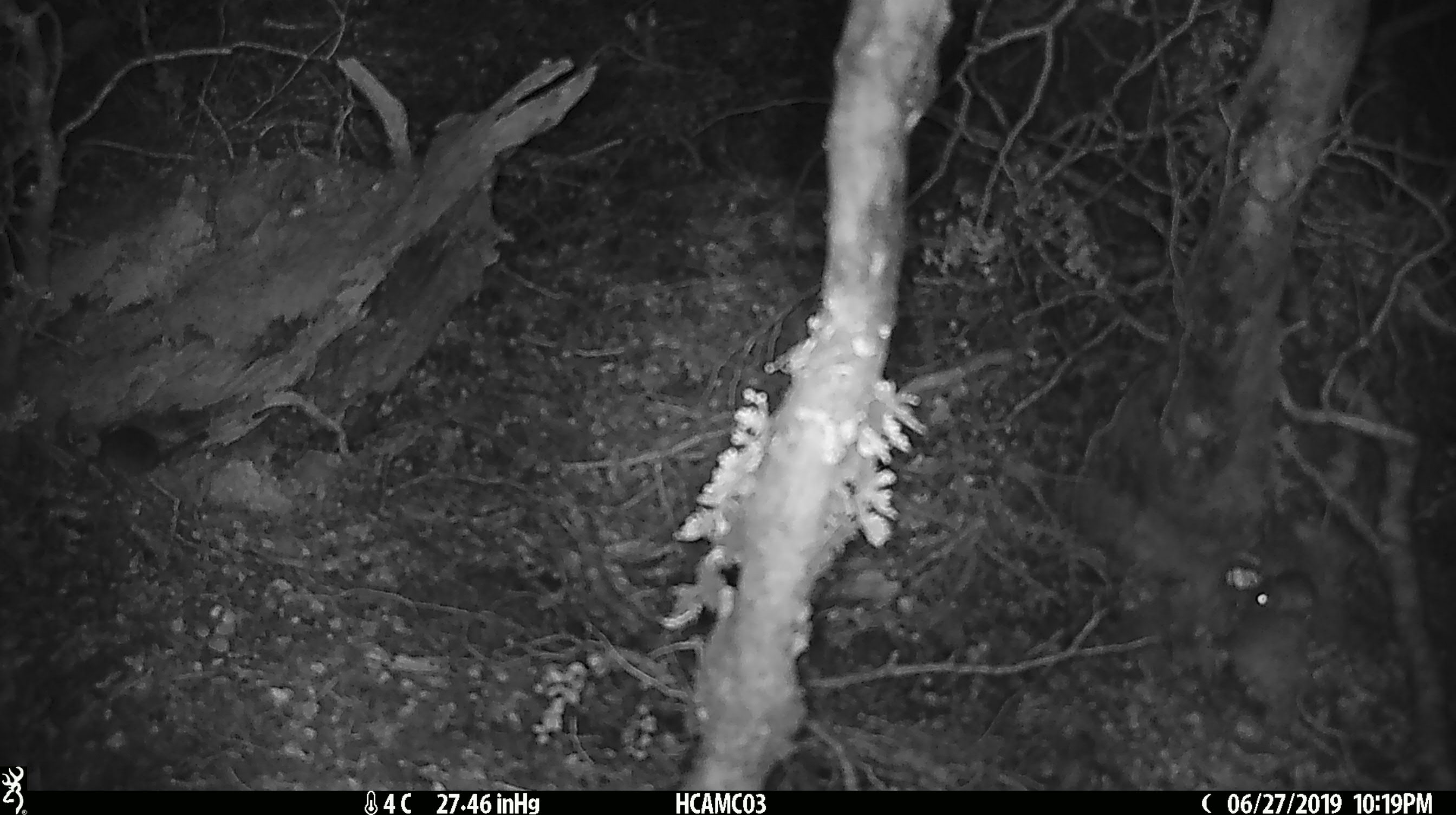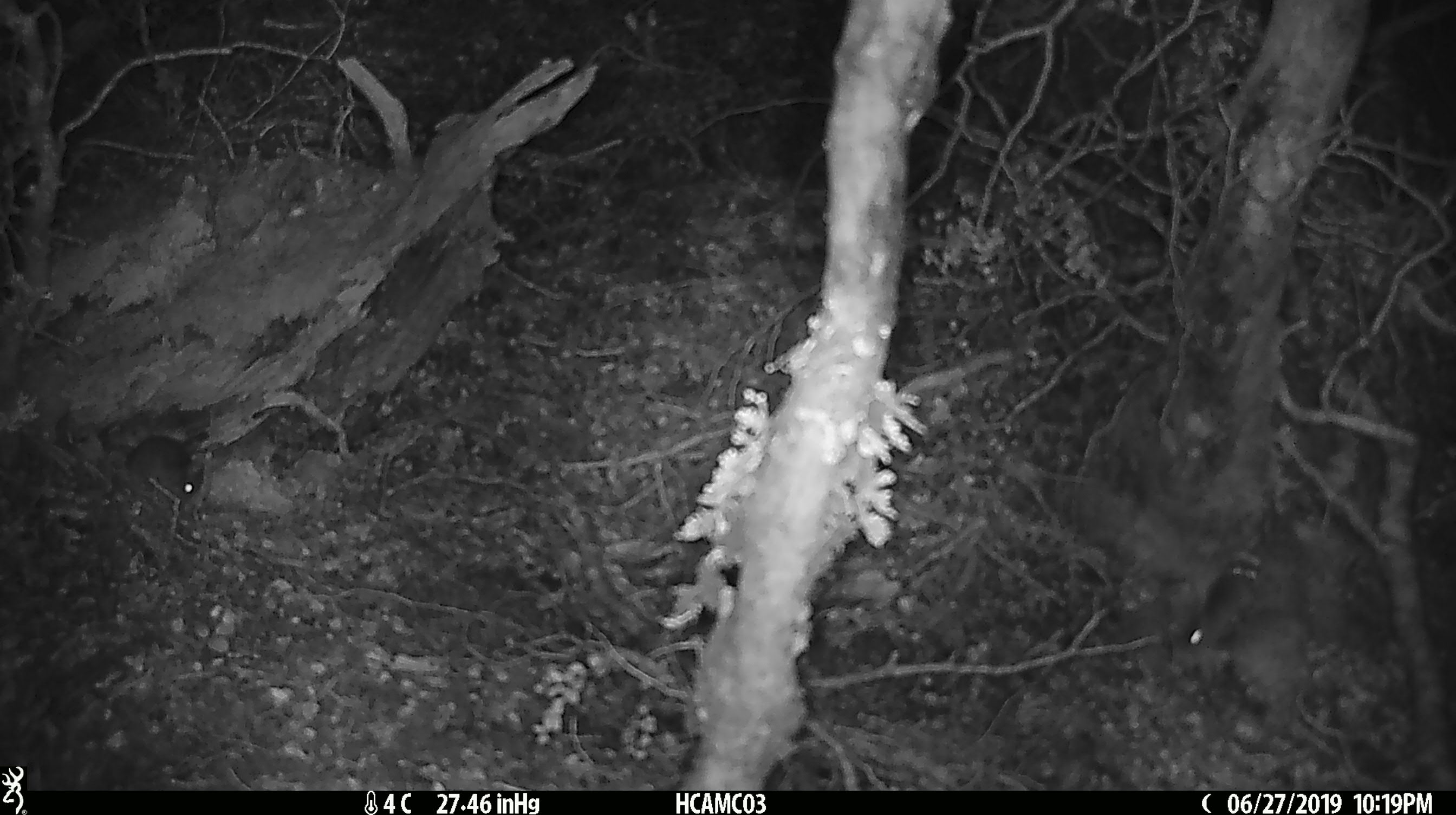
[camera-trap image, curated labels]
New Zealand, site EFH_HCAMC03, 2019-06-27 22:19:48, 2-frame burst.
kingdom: Animalia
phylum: Chordata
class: Mammalia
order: Rodentia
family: Muridae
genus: Mus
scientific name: Mus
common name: mouse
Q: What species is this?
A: Mouse (Mus).